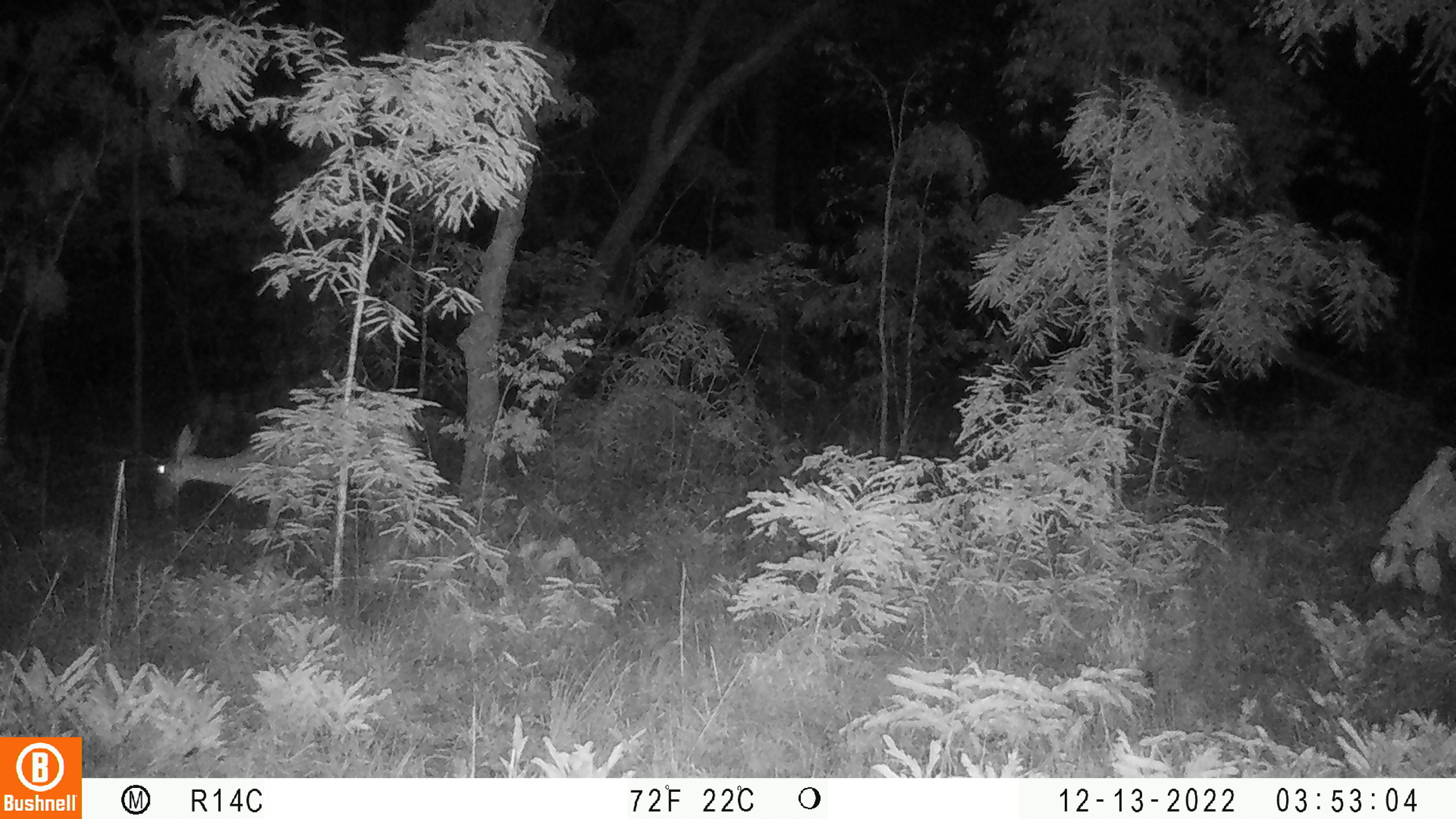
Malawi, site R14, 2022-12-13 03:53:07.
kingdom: Animalia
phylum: Chordata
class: Mammalia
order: Artiodactyla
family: Bovidae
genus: Redunca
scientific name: Redunca arundinum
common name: southern reedbuck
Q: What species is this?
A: Southern reedbuck (Redunca arundinum).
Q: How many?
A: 1.